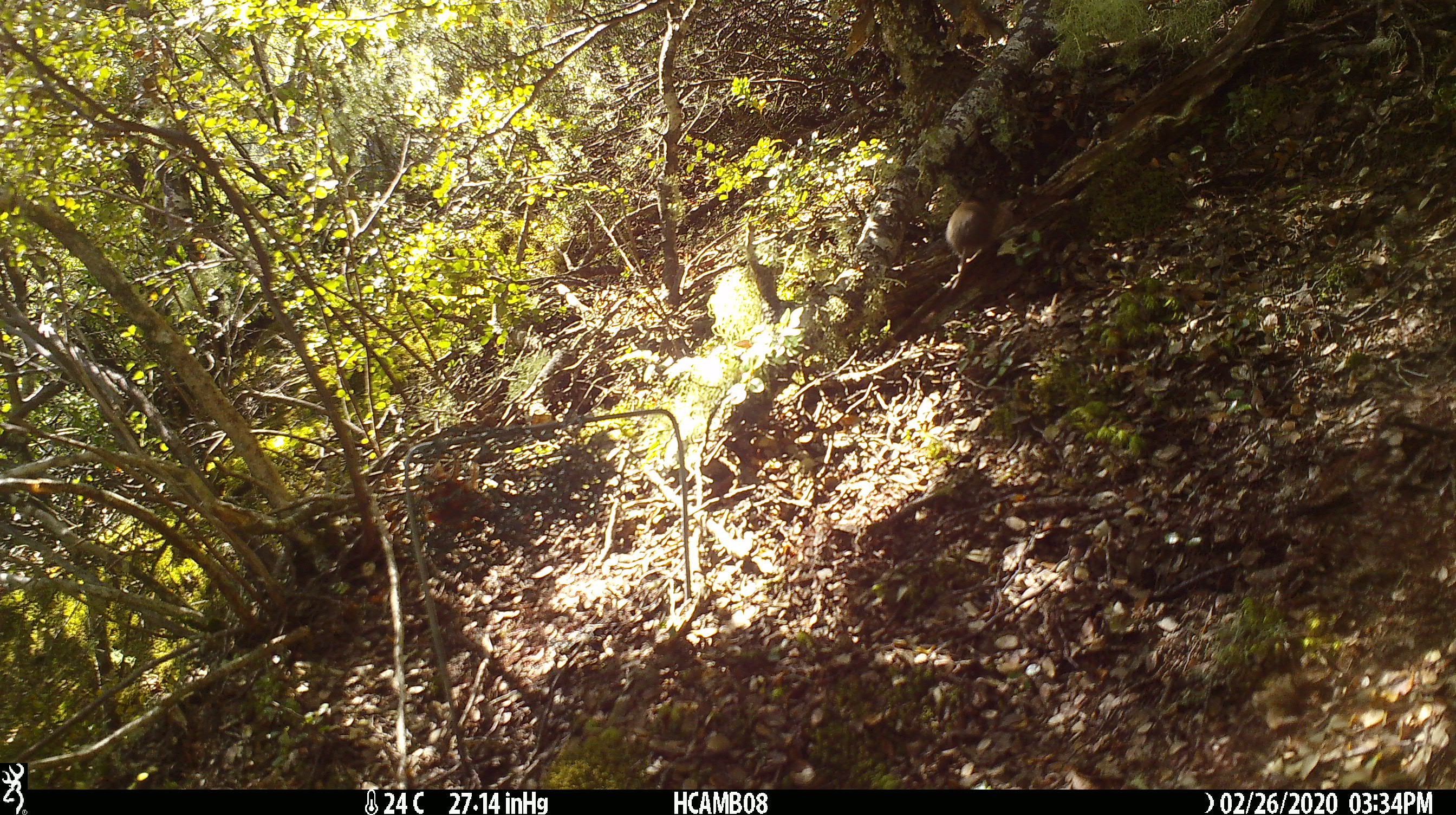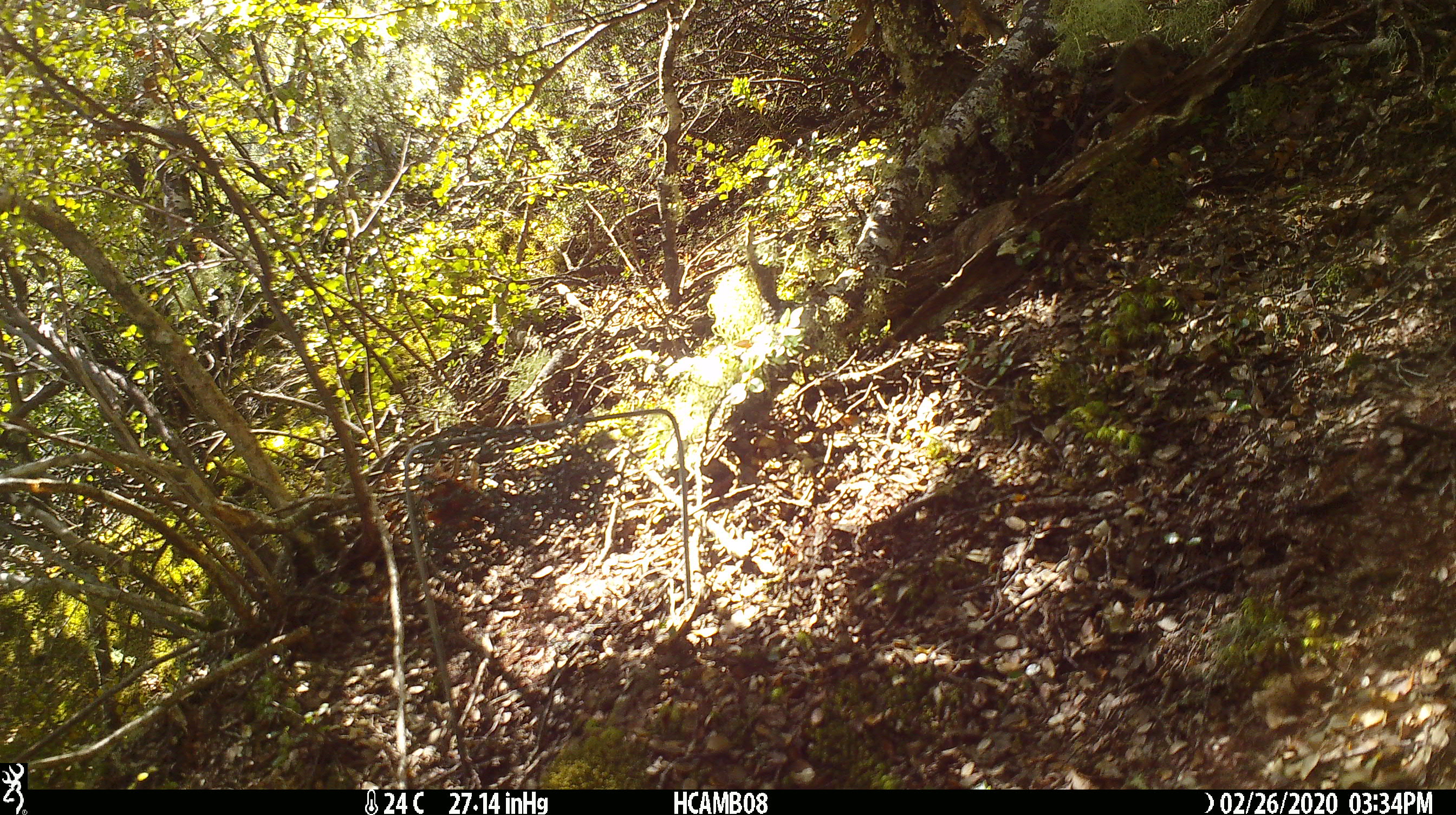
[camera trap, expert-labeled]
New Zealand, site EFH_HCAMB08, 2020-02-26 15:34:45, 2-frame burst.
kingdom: Animalia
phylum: Chordata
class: Mammalia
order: Rodentia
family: Muridae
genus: Mus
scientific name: Mus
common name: mouse